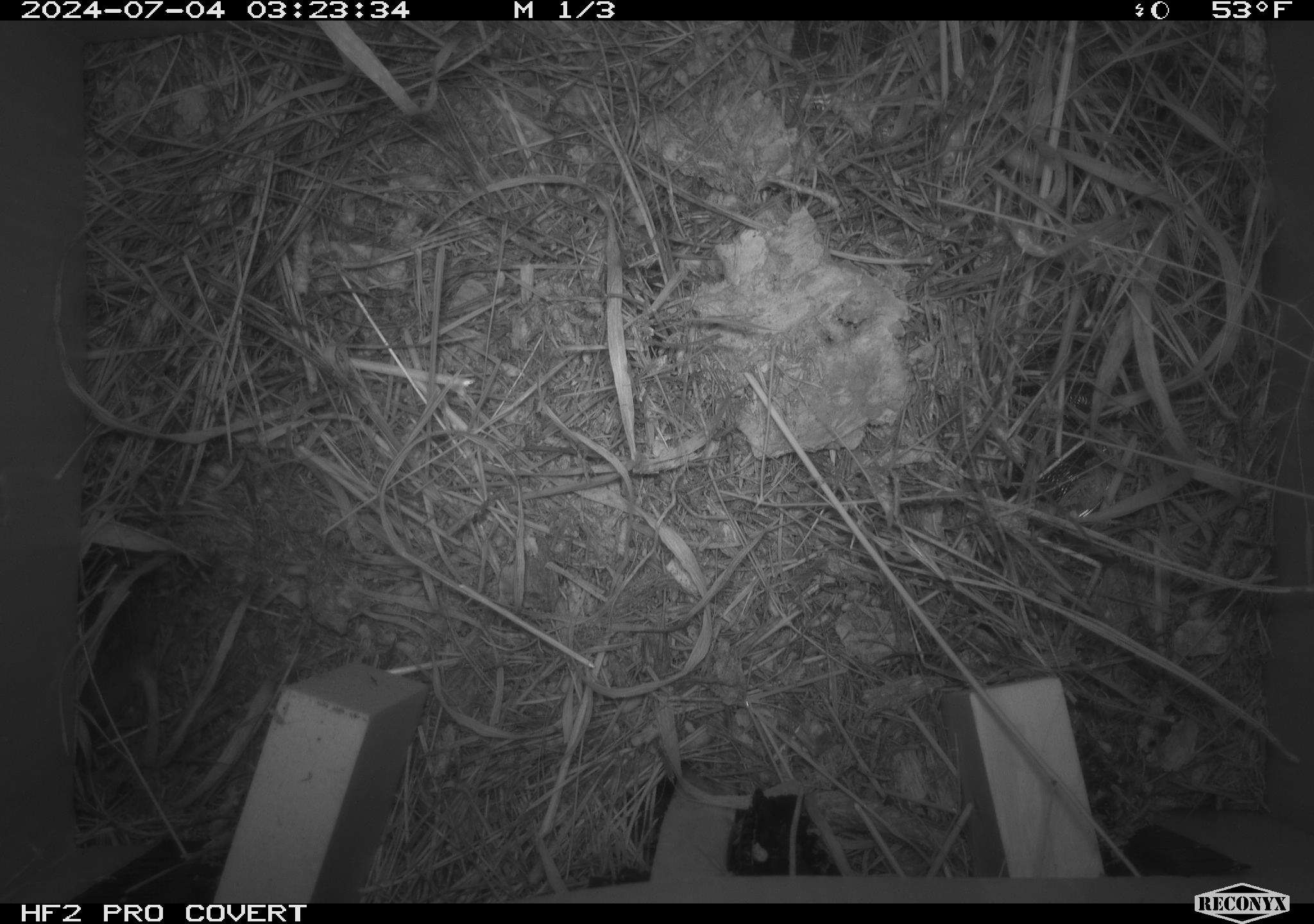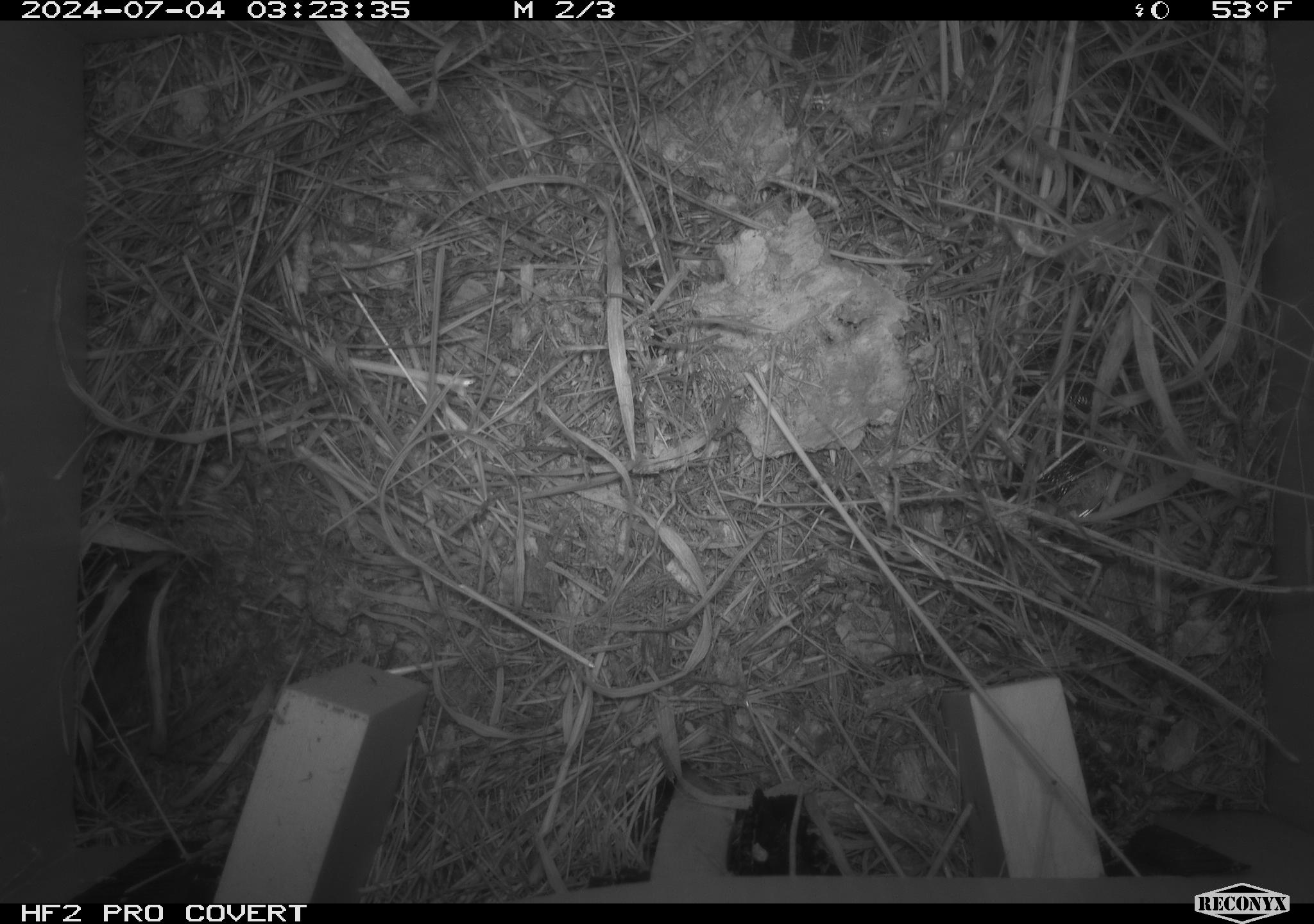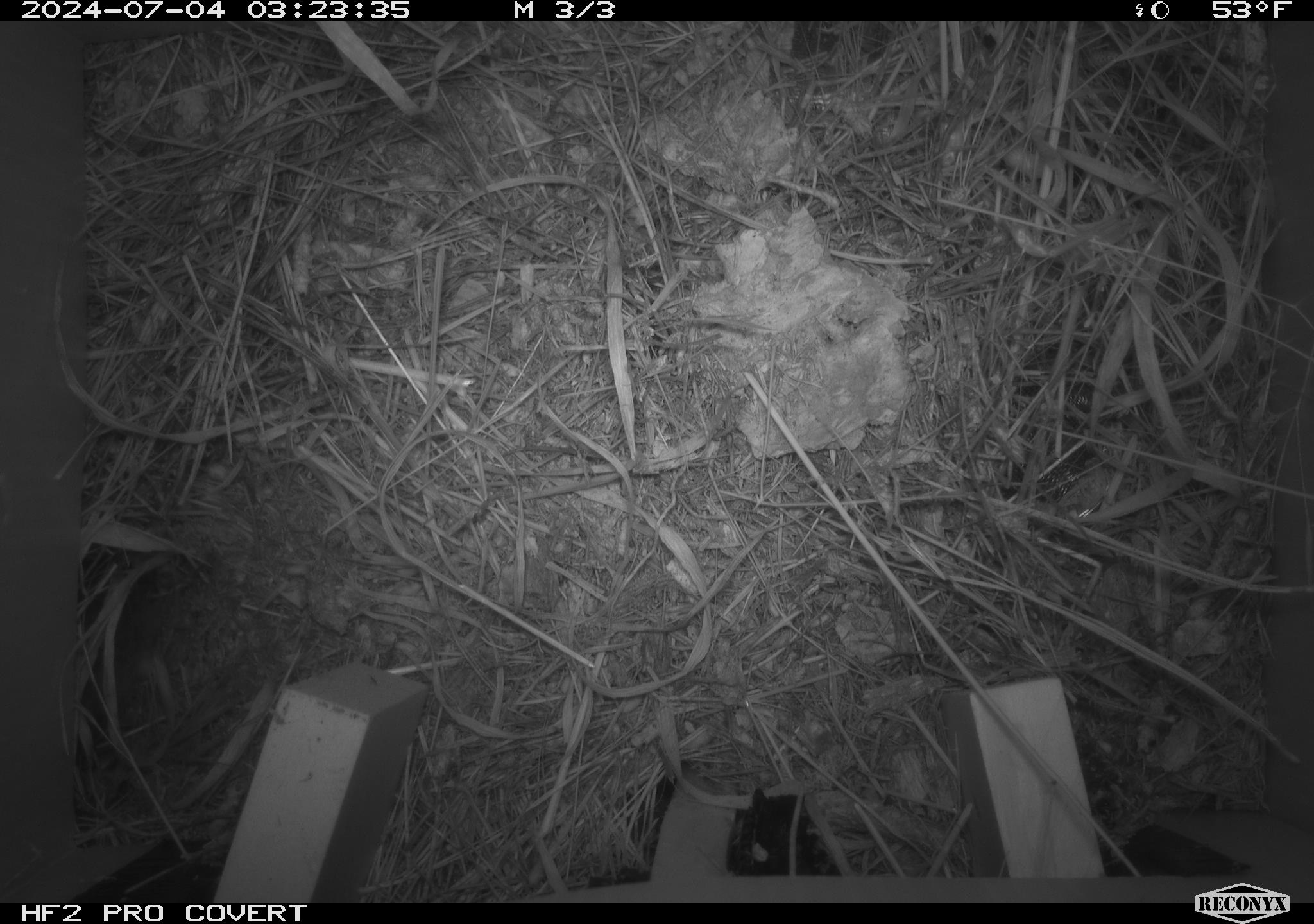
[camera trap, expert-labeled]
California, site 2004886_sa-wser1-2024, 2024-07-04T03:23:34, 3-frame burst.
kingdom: Animalia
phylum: Chordata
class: Mammalia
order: Rodentia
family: Cricetidae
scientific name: Arvicolinae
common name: voles, lemmings, and muskrats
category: arvicolinae subfamily